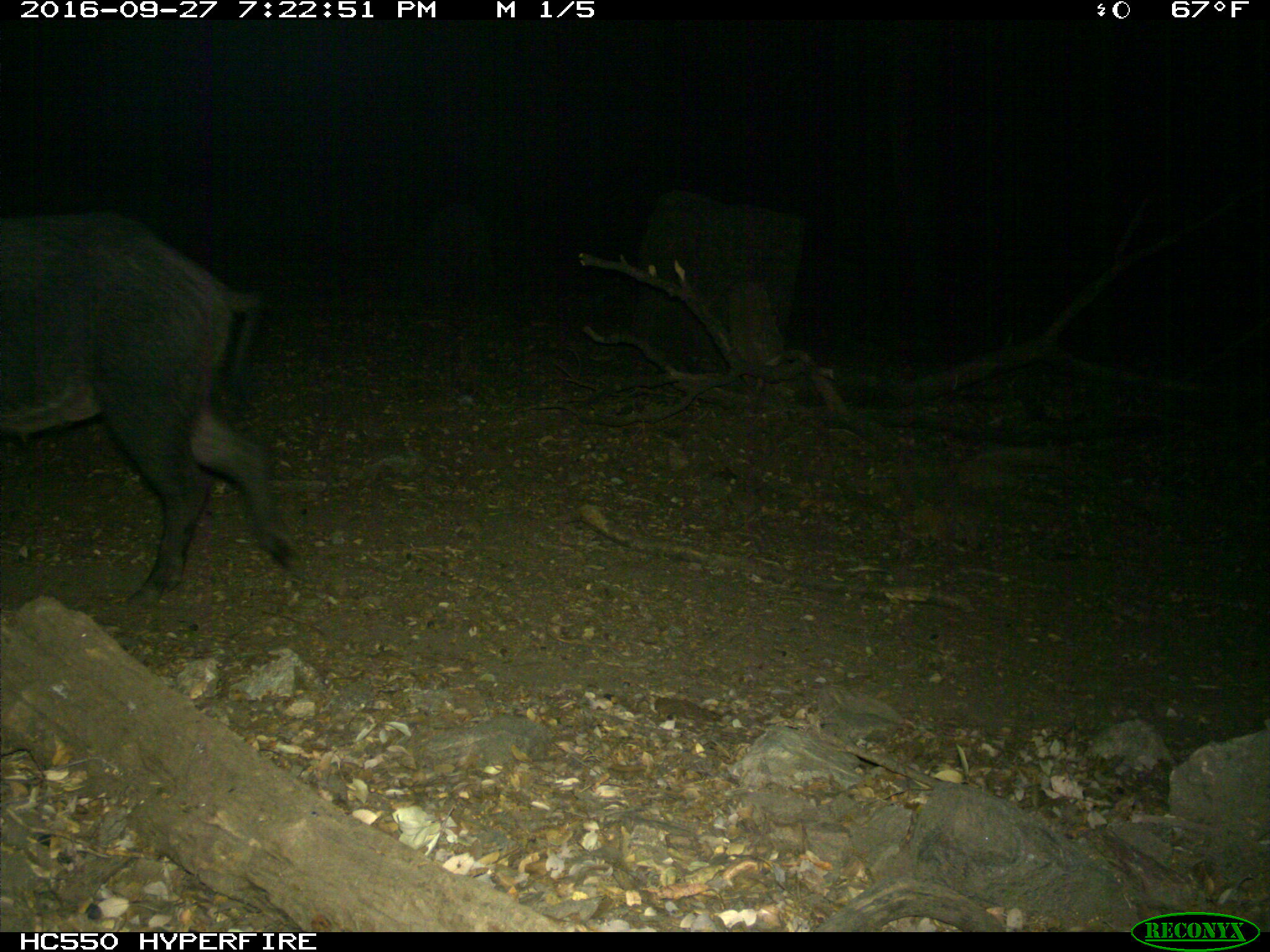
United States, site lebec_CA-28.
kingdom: Animalia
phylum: Chordata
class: Mammalia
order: Artiodactyla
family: Suidae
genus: Sus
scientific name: Sus scrofa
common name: wild boar